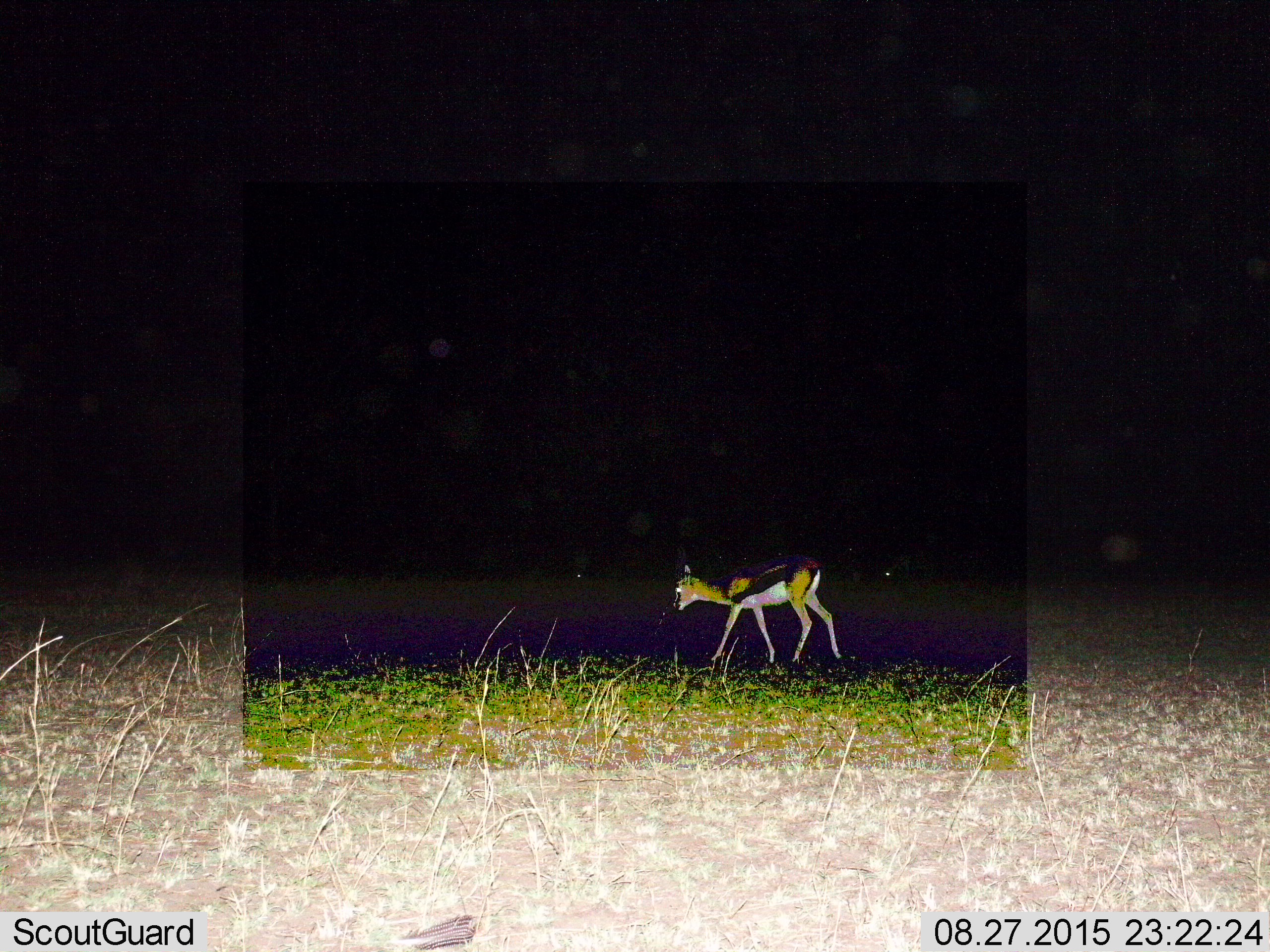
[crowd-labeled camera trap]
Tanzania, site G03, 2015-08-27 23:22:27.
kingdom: Animalia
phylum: Chordata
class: Mammalia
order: Artiodactyla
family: Bovidae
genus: Eudorcas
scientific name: Eudorcas thomsonii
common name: thomson's gazelle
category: gazellethomsons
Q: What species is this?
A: Gazellethomsons (thomson's gazelle) (Eudorcas thomsonii).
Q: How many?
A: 1.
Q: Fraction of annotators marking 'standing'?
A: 40%.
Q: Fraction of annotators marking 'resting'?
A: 0%.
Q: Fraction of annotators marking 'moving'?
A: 65%.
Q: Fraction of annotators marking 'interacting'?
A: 0%.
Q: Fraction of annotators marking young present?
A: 30%.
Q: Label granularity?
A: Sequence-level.